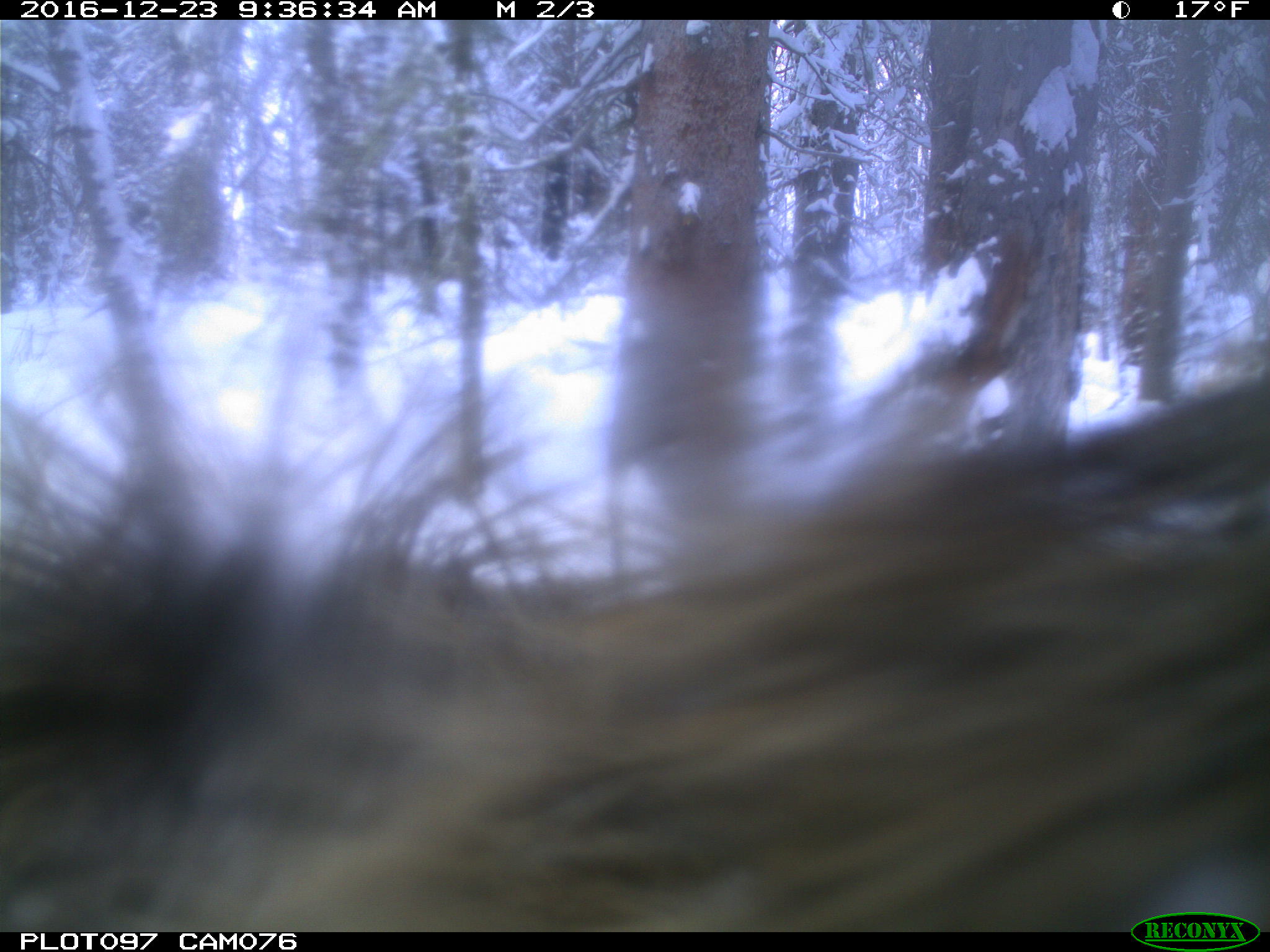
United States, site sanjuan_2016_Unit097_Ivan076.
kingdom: Animalia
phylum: Chordata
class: Mammalia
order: Artiodactyla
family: Cervidae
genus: Cervus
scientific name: Cervus elaphus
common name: red deer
Cervus elaphus (red deer).